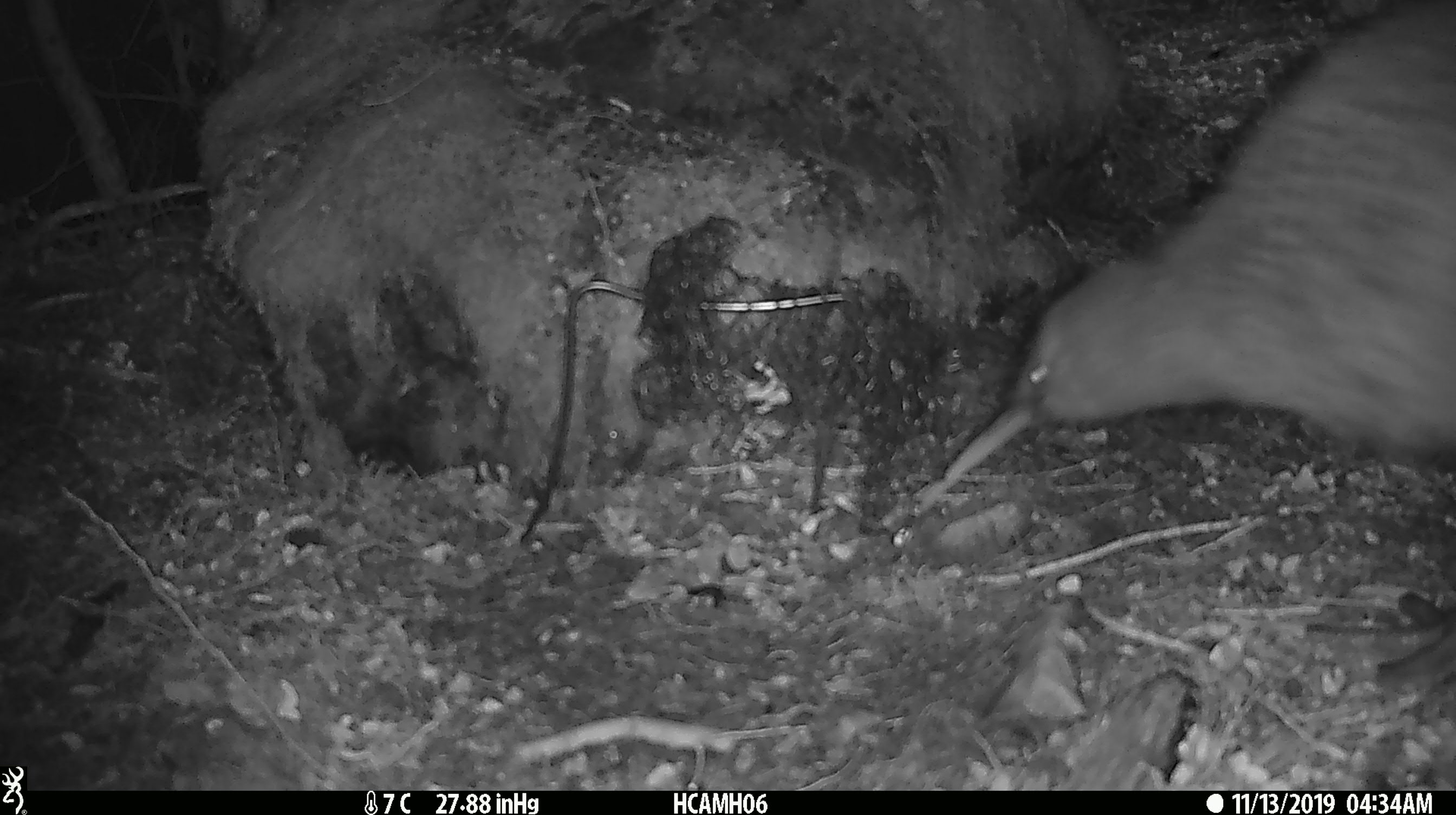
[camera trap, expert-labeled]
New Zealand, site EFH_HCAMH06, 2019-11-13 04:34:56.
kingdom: Animalia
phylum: Chordata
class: Aves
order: Apterygiformes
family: Apterygidae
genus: Apteryx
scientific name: Apteryx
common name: kiwi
Kiwi (Apteryx).